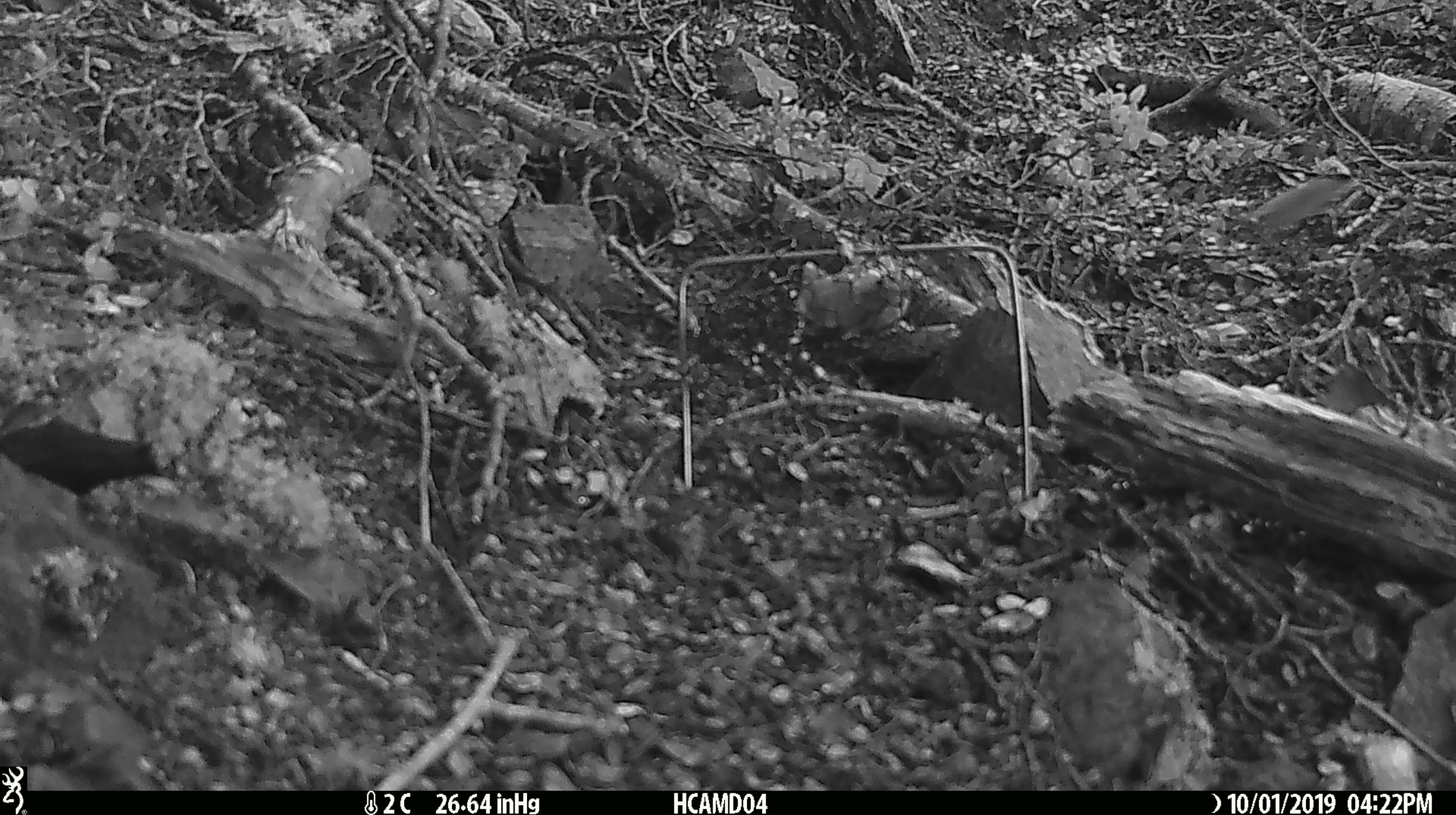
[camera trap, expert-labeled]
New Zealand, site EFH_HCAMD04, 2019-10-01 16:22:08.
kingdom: Animalia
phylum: Chordata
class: Mammalia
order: Rodentia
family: Muridae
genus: Mus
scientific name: Mus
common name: mouse